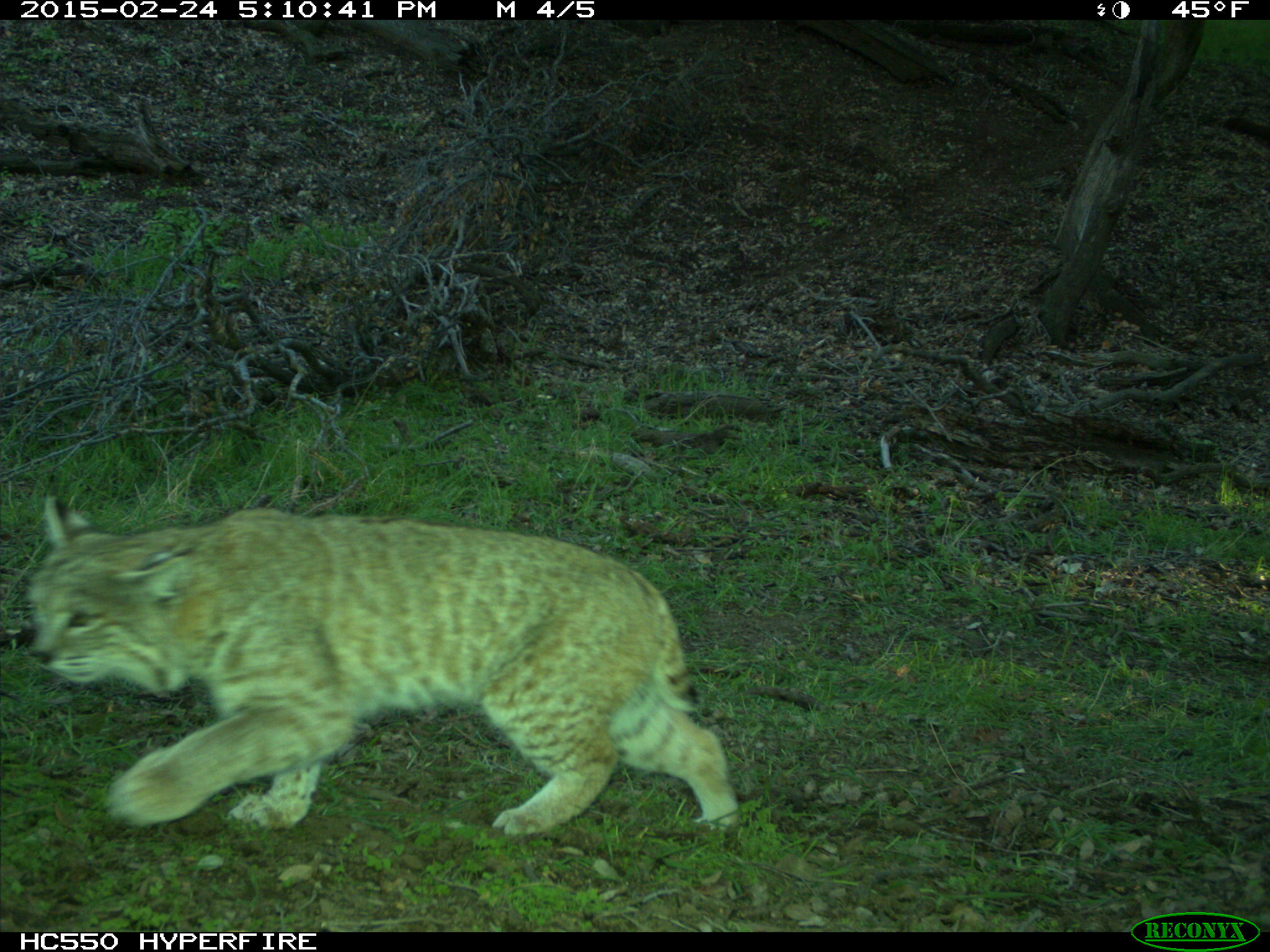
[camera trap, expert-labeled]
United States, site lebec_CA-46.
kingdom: Animalia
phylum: Chordata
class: Mammalia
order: Carnivora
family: Felidae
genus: Lynx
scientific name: Lynx rufus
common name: bobcat